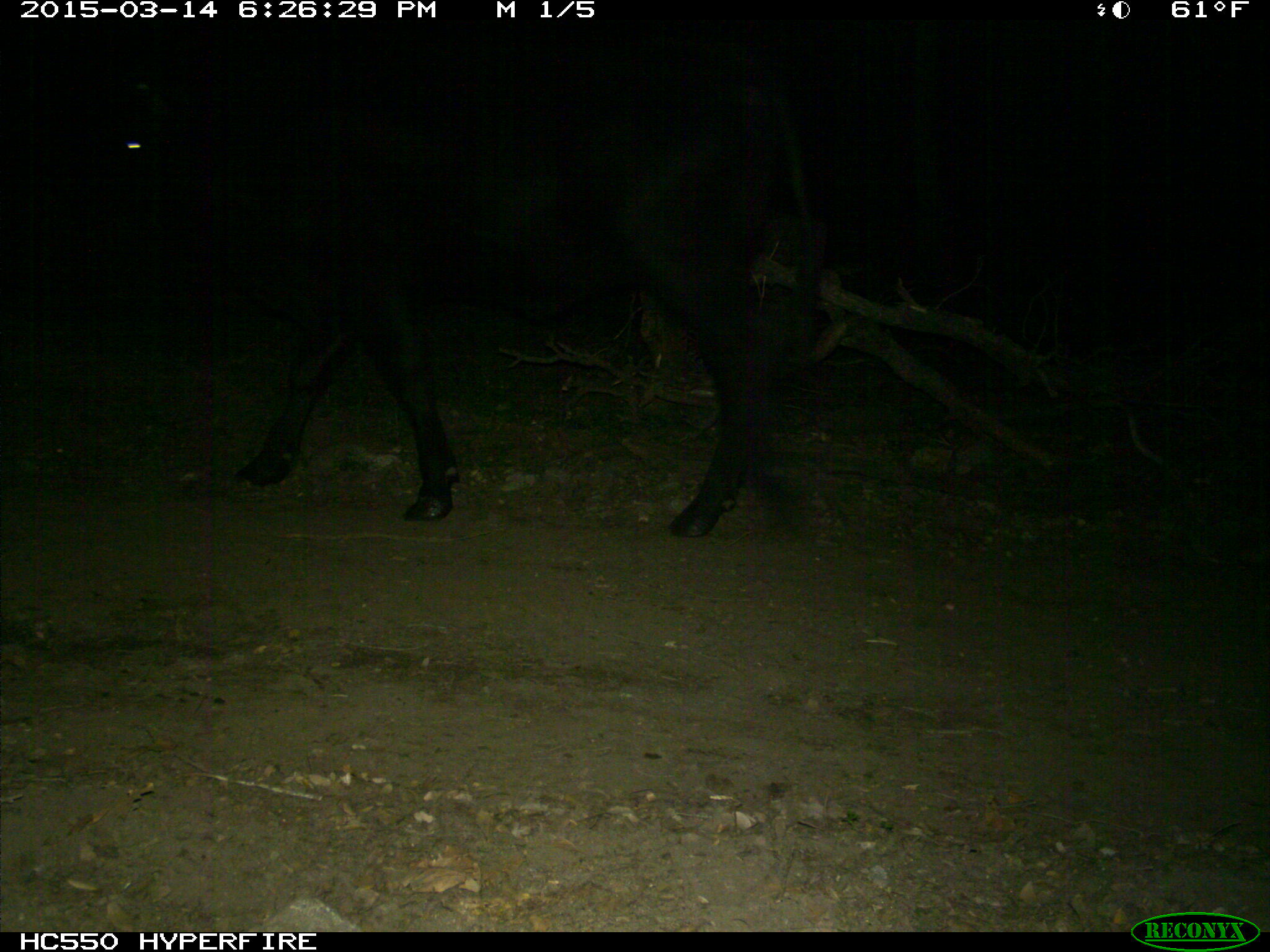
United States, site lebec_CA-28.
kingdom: Animalia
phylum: Chordata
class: Mammalia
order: Artiodactyla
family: Bovidae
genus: Bos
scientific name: Bos taurus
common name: domestic cow